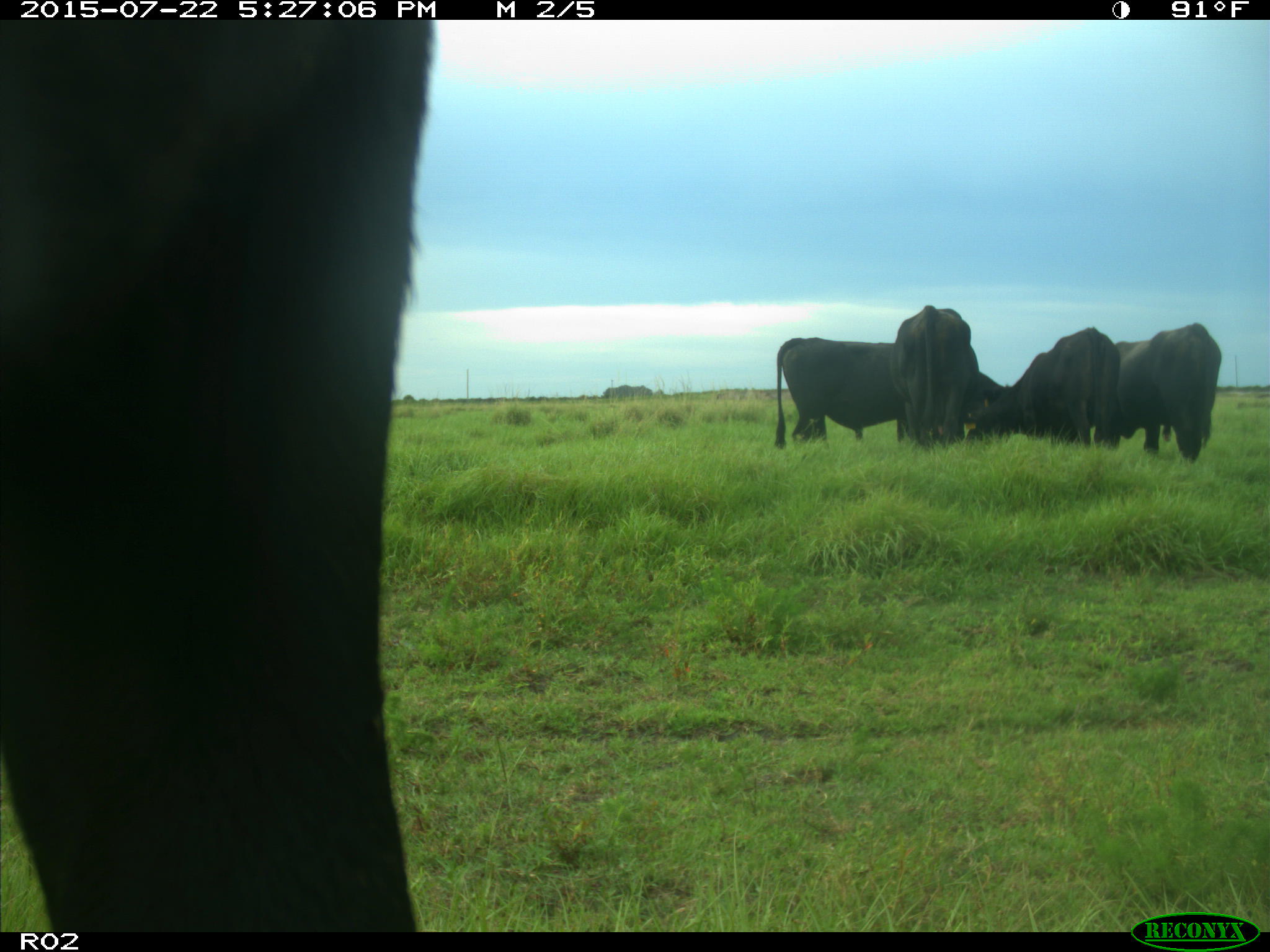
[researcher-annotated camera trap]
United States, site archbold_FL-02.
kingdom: Animalia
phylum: Chordata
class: Mammalia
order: Artiodactyla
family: Bovidae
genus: Bos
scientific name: Bos taurus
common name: domestic cow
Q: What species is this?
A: Bos taurus (domestic cow).